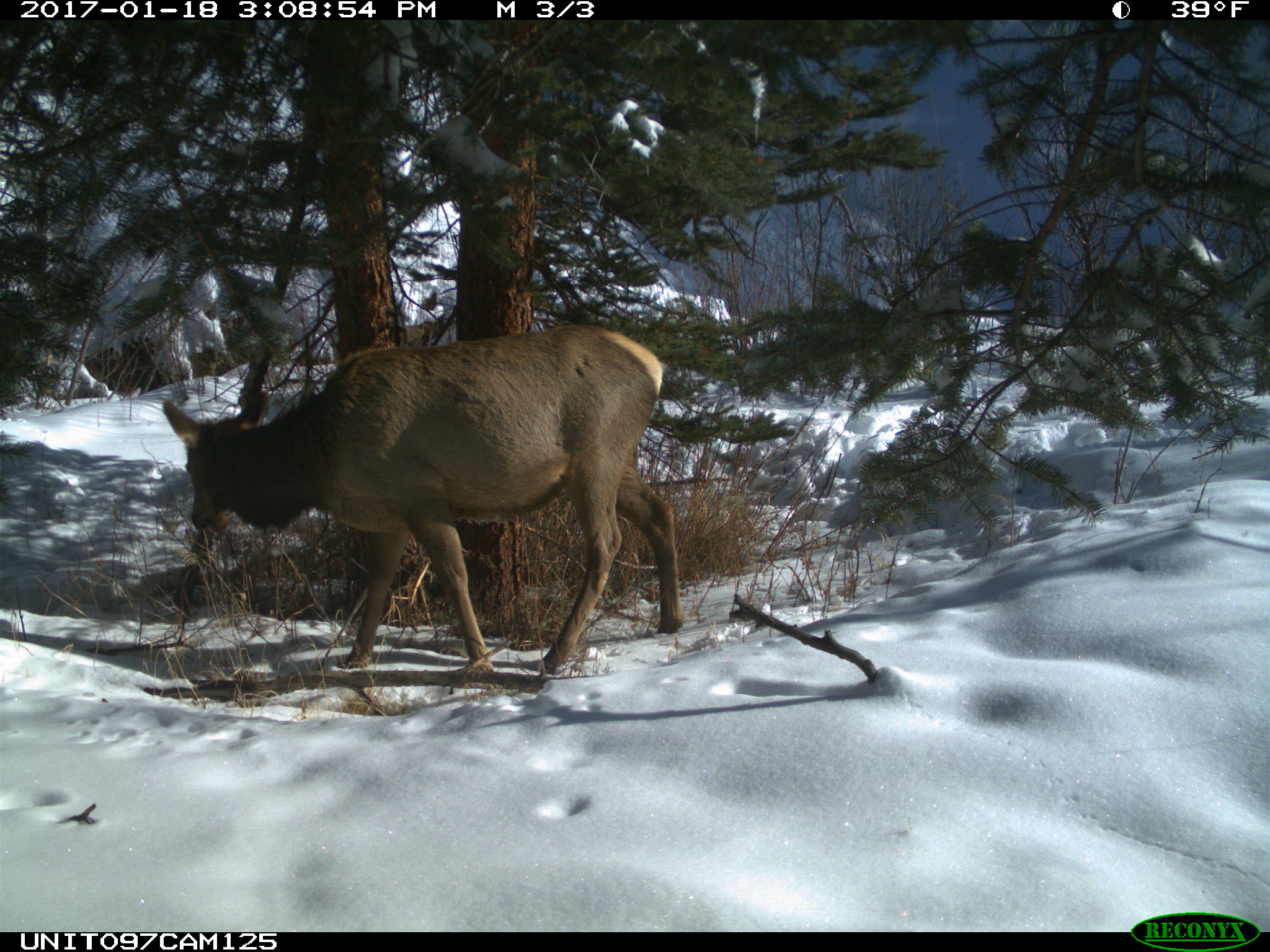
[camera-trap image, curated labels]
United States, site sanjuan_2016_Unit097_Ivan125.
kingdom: Animalia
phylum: Chordata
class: Mammalia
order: Artiodactyla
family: Cervidae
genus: Cervus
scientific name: Cervus elaphus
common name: red deer